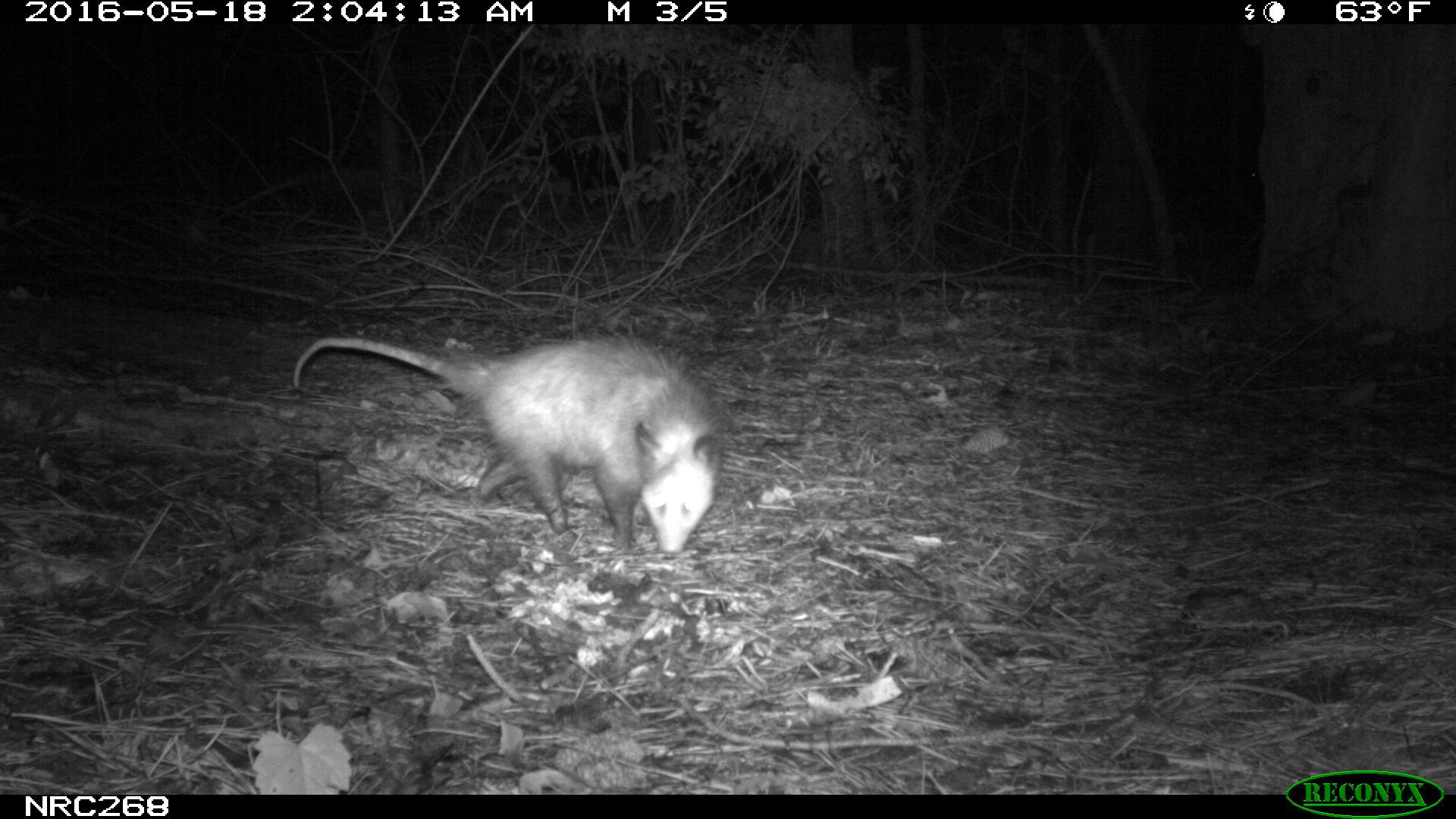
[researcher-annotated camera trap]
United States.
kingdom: Animalia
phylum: Chordata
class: Mammalia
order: Didelphimorphia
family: Didelphidae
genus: Didelphis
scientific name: Didelphis virginiana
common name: virginia opossum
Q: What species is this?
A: Virginia Opossum (Didelphis virginiana).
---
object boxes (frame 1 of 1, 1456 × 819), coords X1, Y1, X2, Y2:
Virginia Opossum: 285, 326, 737, 559